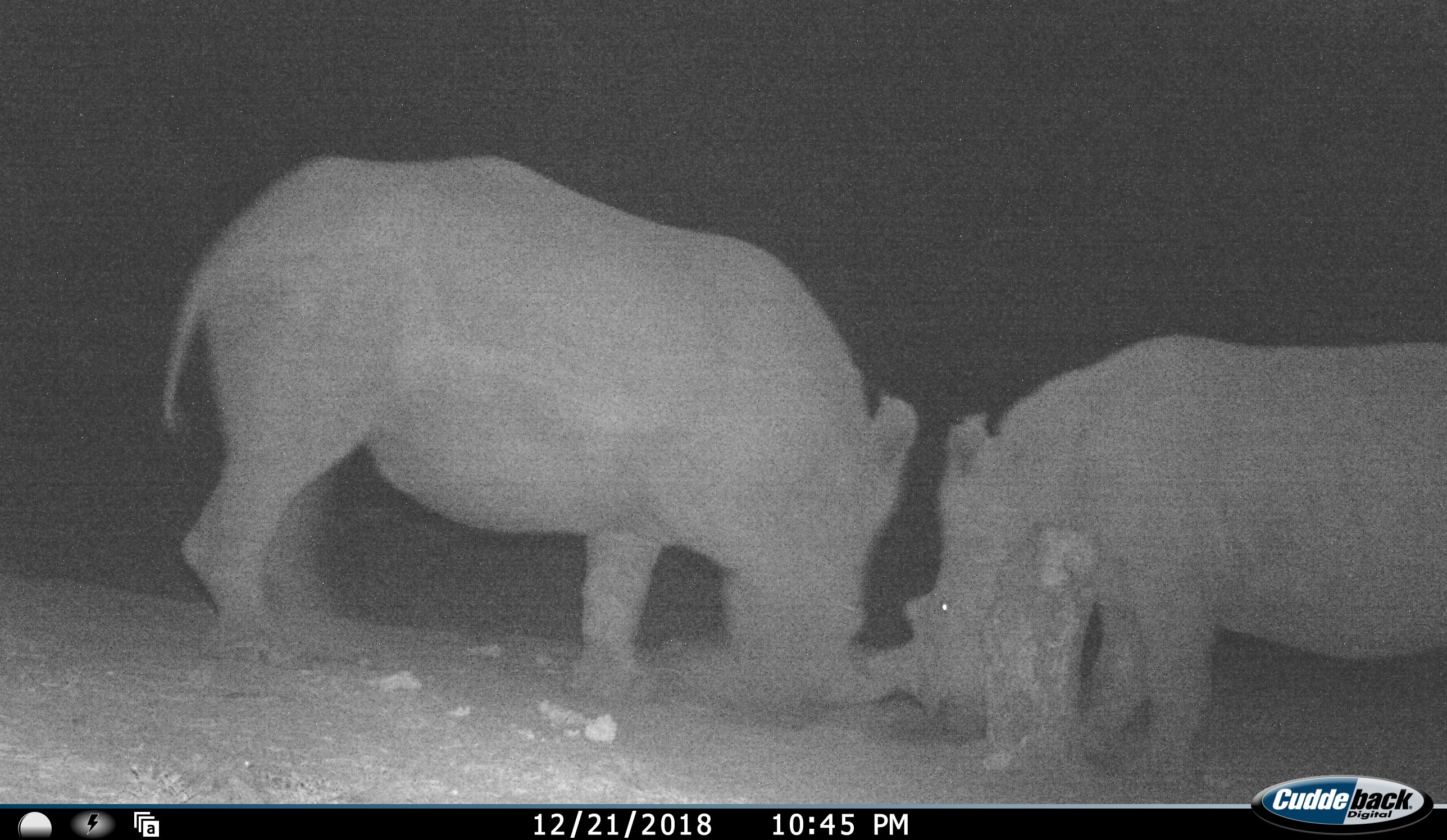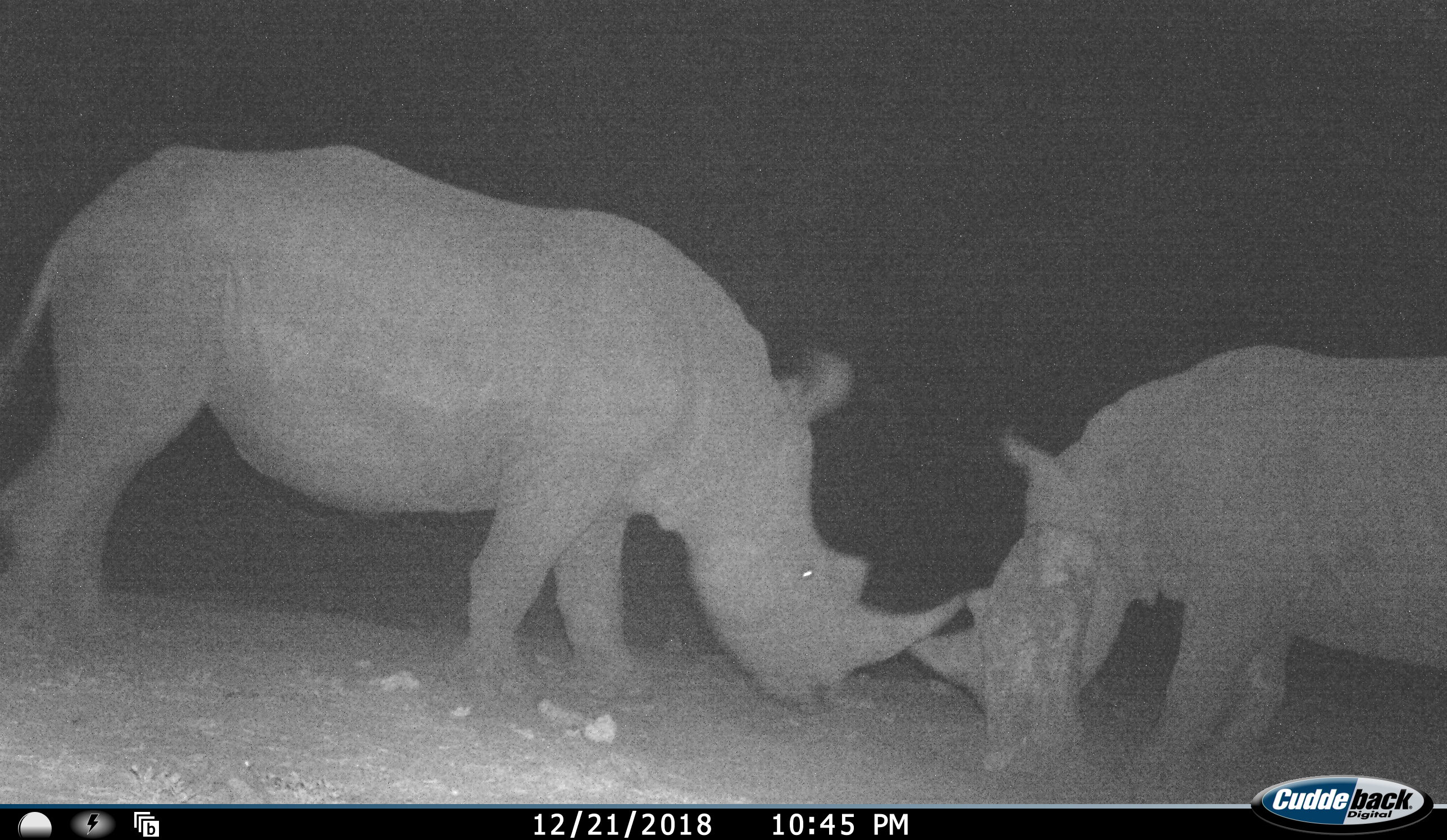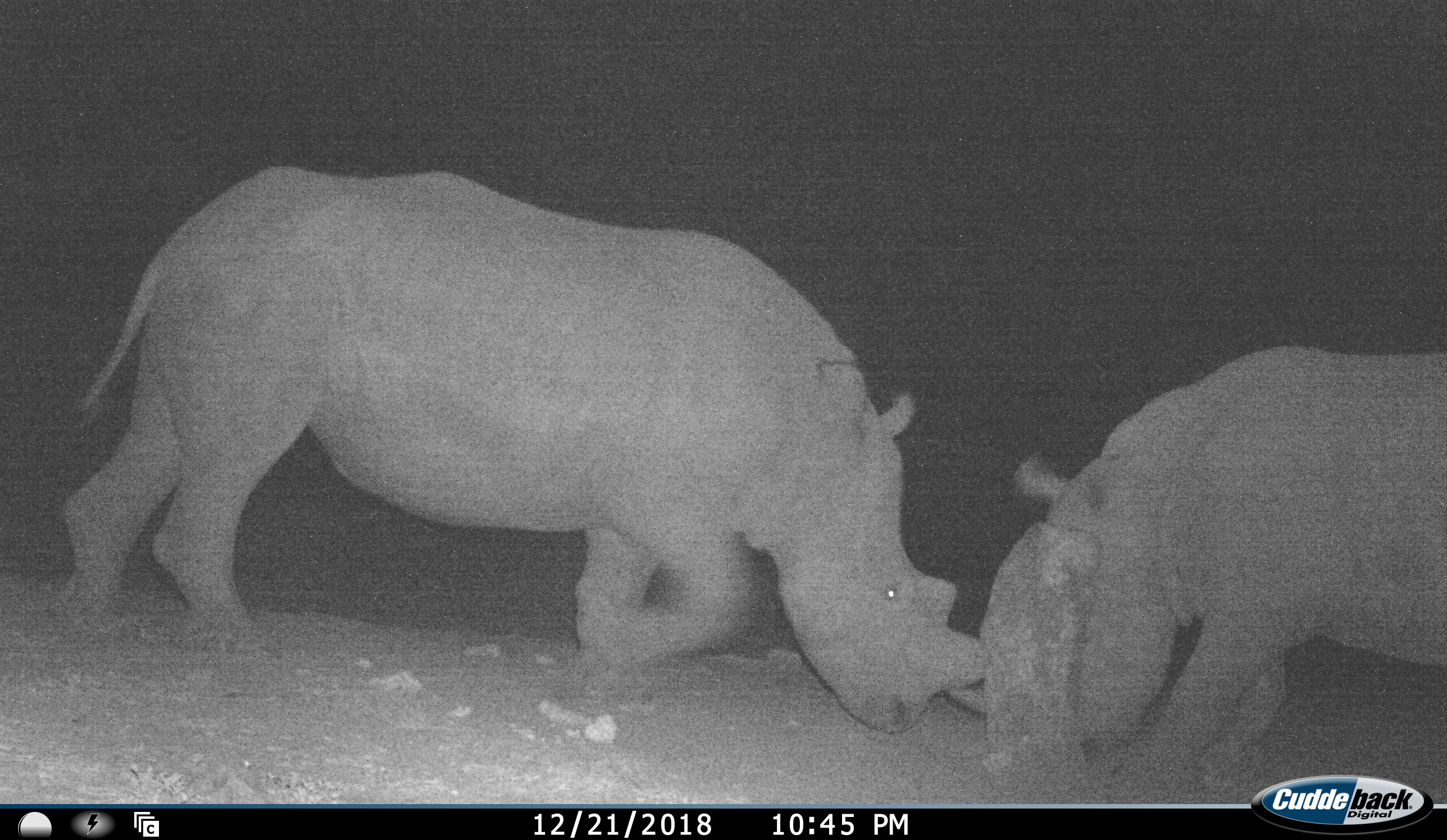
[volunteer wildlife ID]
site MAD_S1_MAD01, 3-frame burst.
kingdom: Animalia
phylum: Chordata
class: Mammalia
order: Perissodactyla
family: Rhinocerotidae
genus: Diceros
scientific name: Diceros bicornis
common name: black rhinoceros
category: rhinocerosblack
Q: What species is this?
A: Rhinocerosblack (black rhinoceros) (Diceros bicornis).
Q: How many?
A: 2.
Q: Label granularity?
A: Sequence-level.